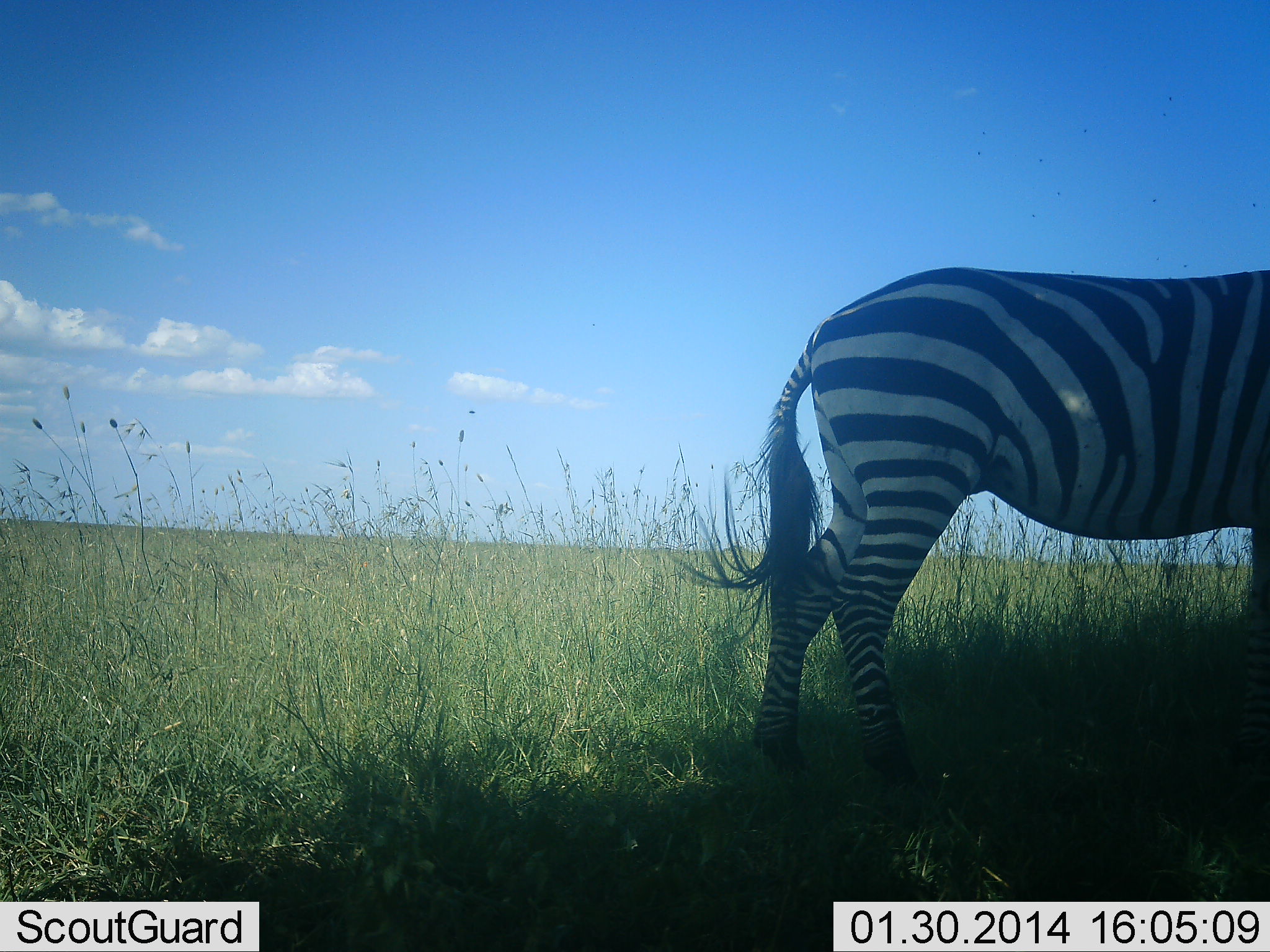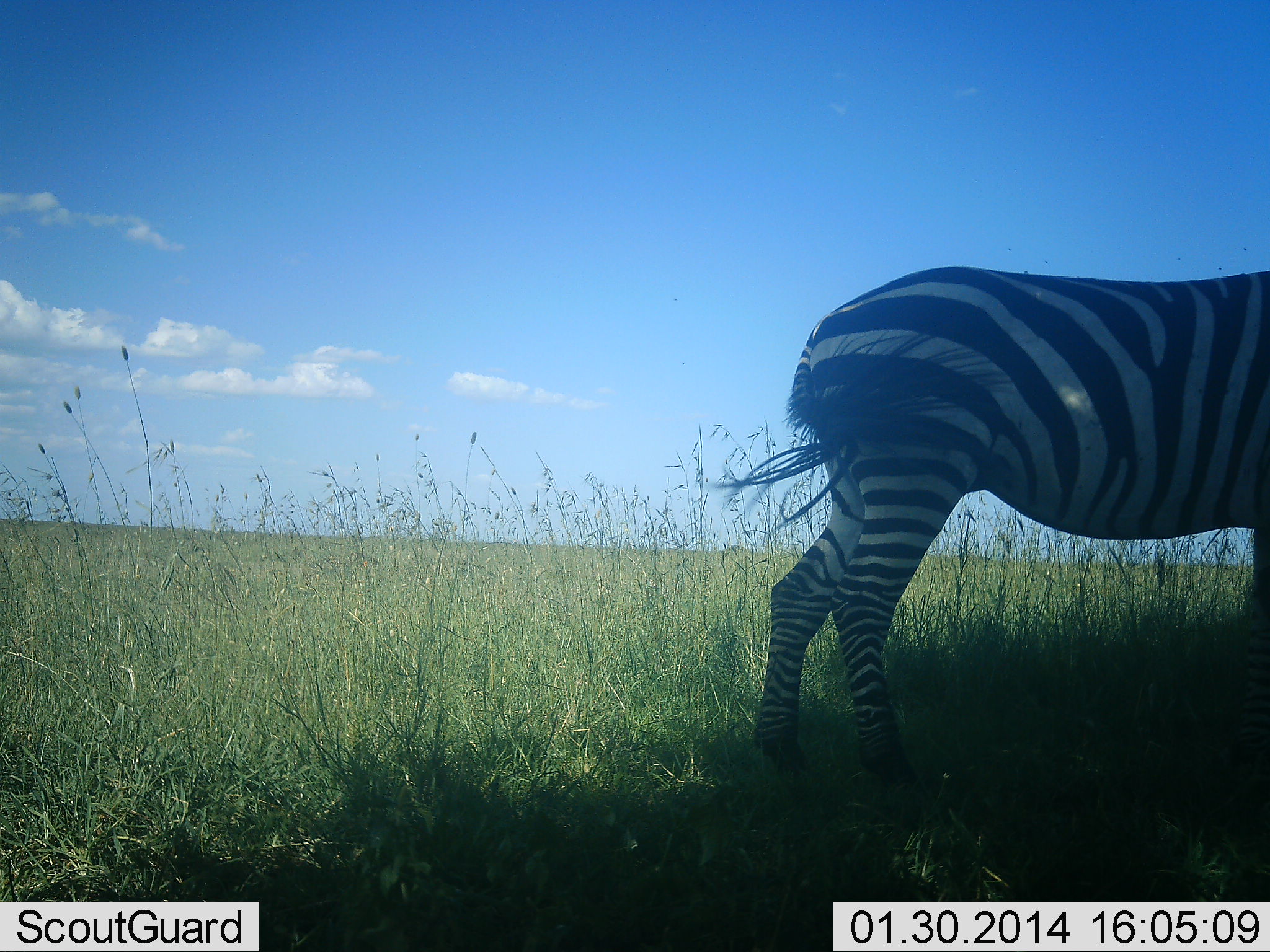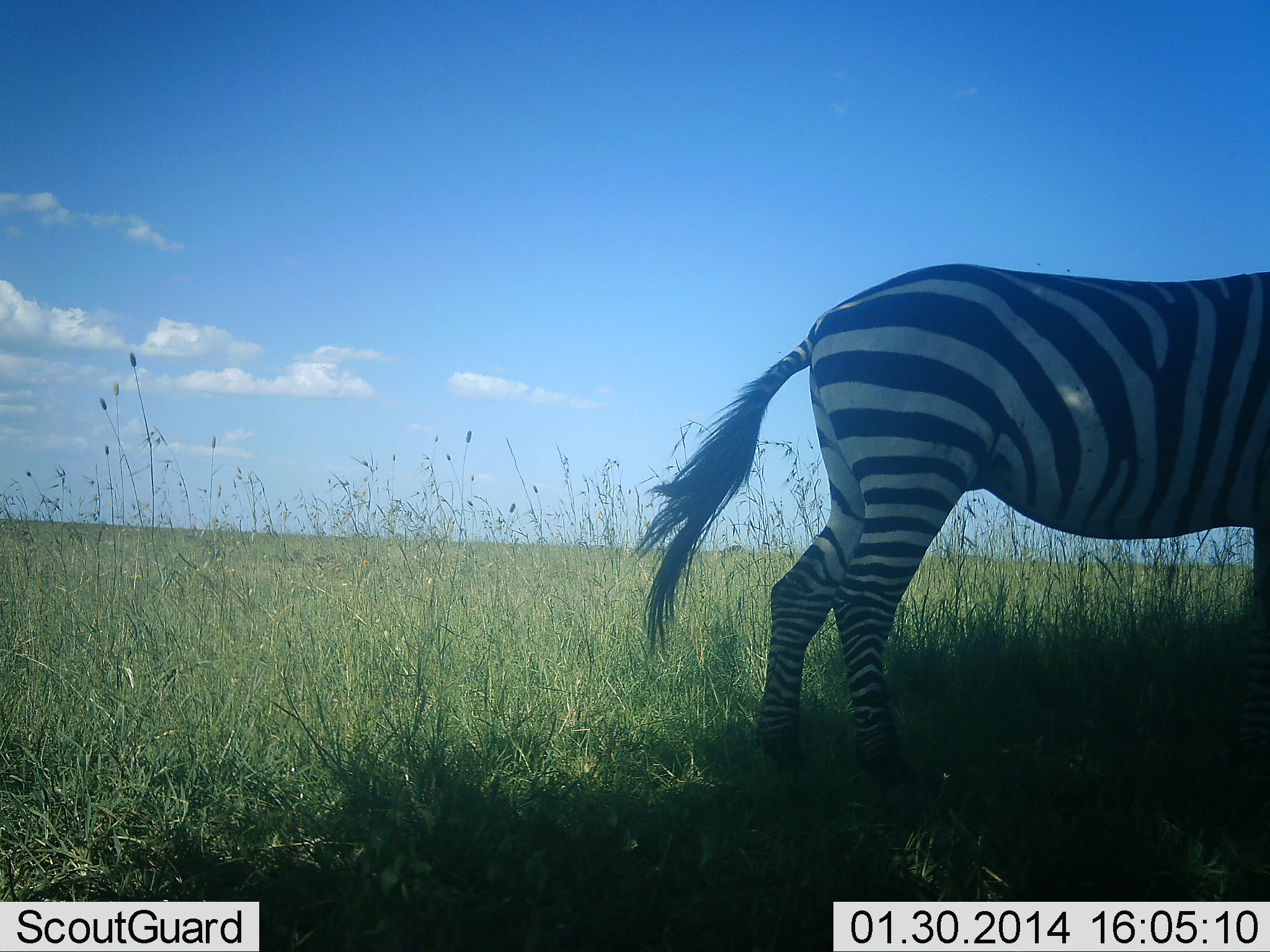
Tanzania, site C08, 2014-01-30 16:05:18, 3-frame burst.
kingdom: Animalia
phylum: Chordata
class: Mammalia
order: Perissodactyla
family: Equidae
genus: Equus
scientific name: Equus quagga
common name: plains zebra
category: zebra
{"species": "zebra (plains zebra) (Equus quagga)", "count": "1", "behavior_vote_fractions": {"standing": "100%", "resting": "0%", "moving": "0%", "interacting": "0%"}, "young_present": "0%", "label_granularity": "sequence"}